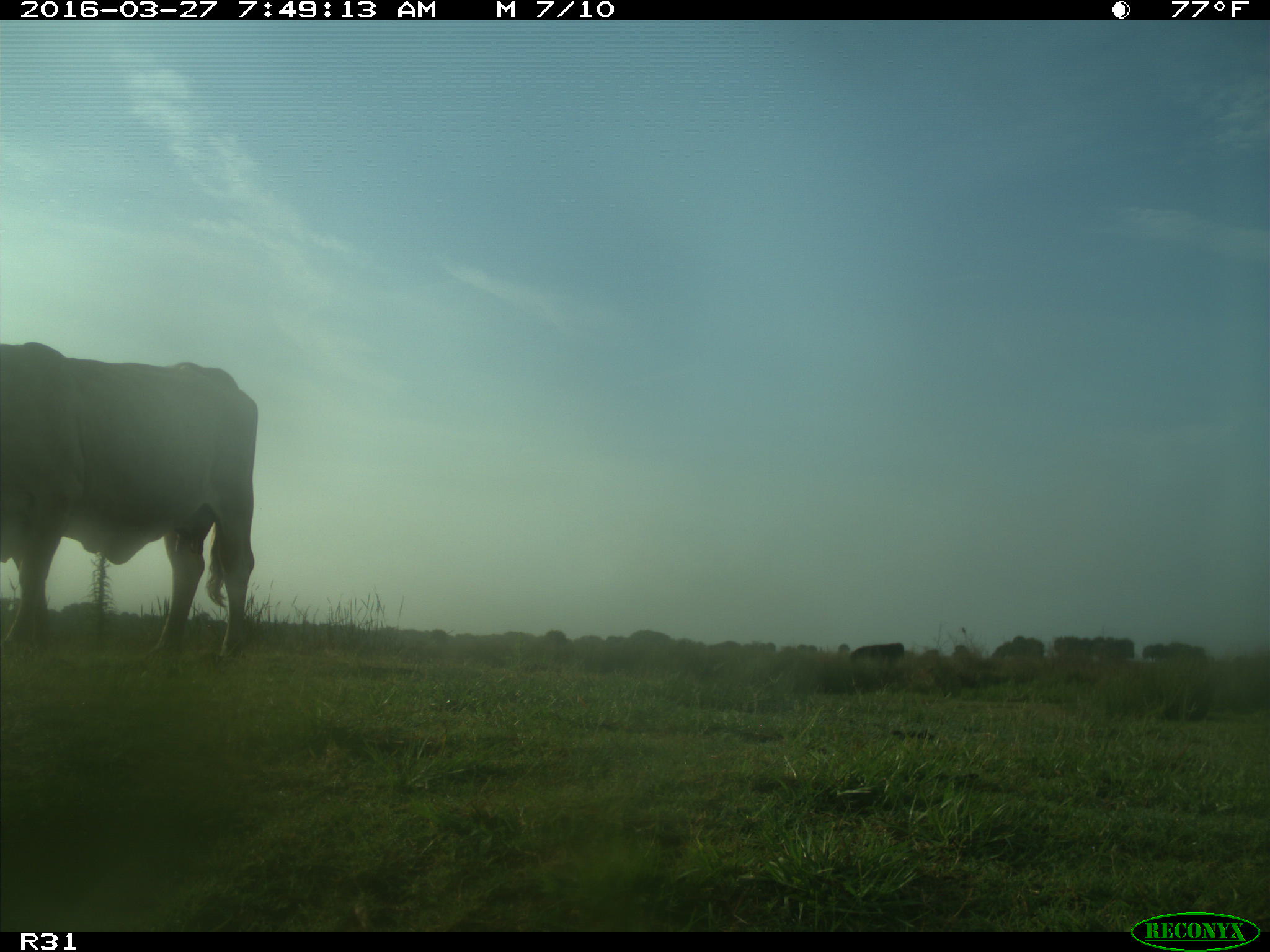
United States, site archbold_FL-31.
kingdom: Animalia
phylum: Chordata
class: Mammalia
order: Artiodactyla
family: Bovidae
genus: Bos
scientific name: Bos taurus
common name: domestic cow